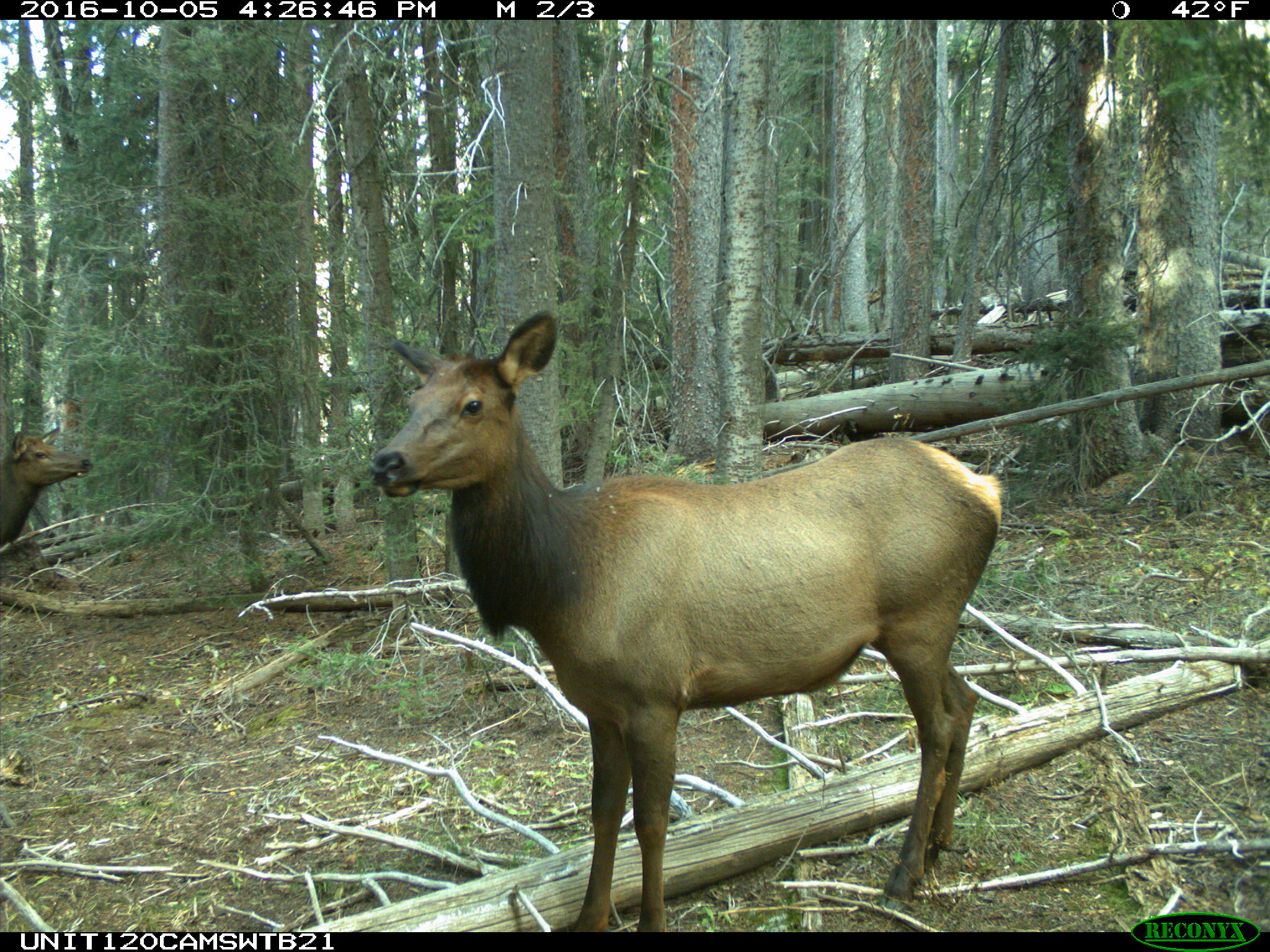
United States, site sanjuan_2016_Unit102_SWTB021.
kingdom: Animalia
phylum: Chordata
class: Mammalia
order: Artiodactyla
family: Cervidae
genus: Cervus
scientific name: Cervus elaphus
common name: red deer